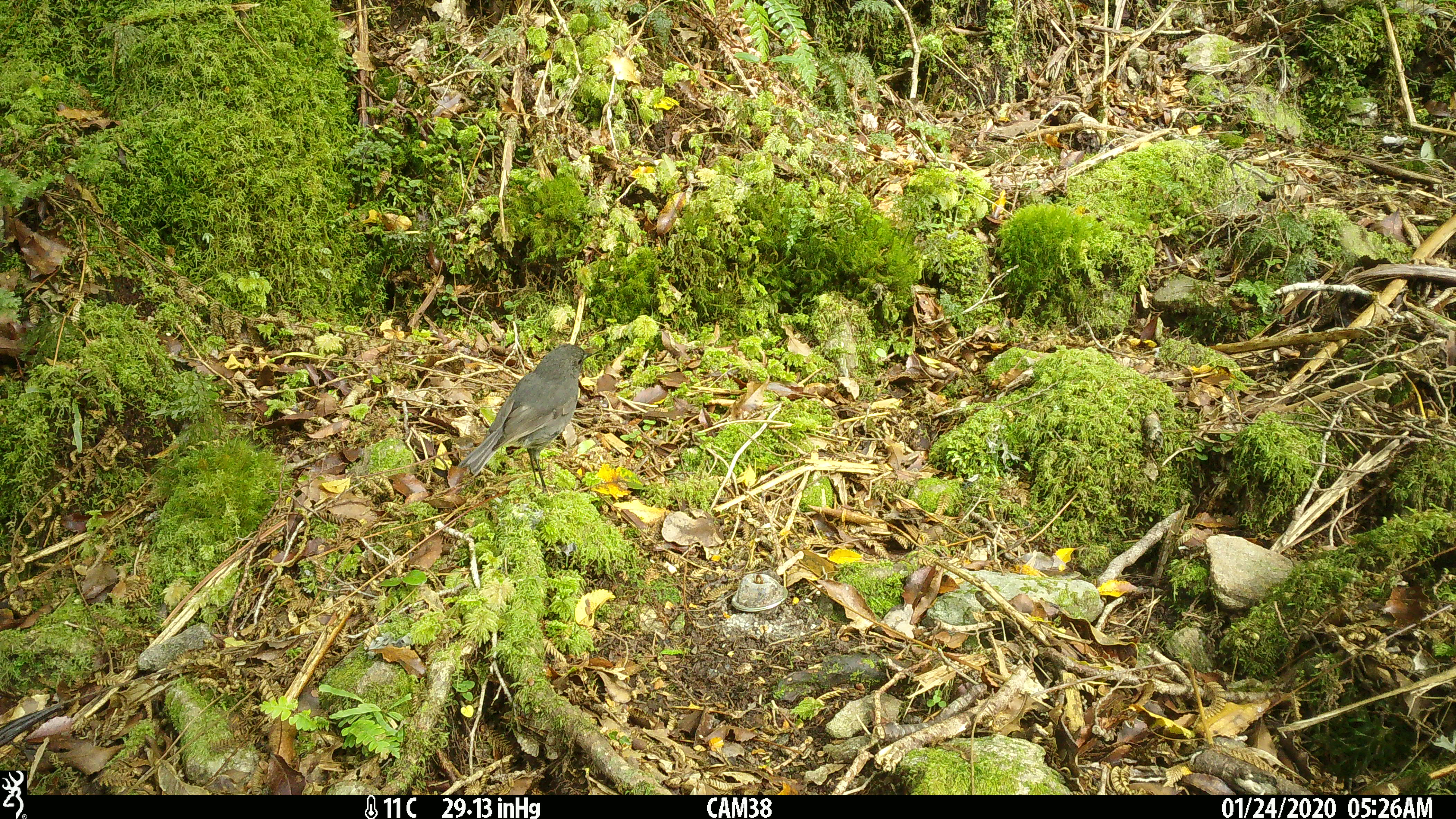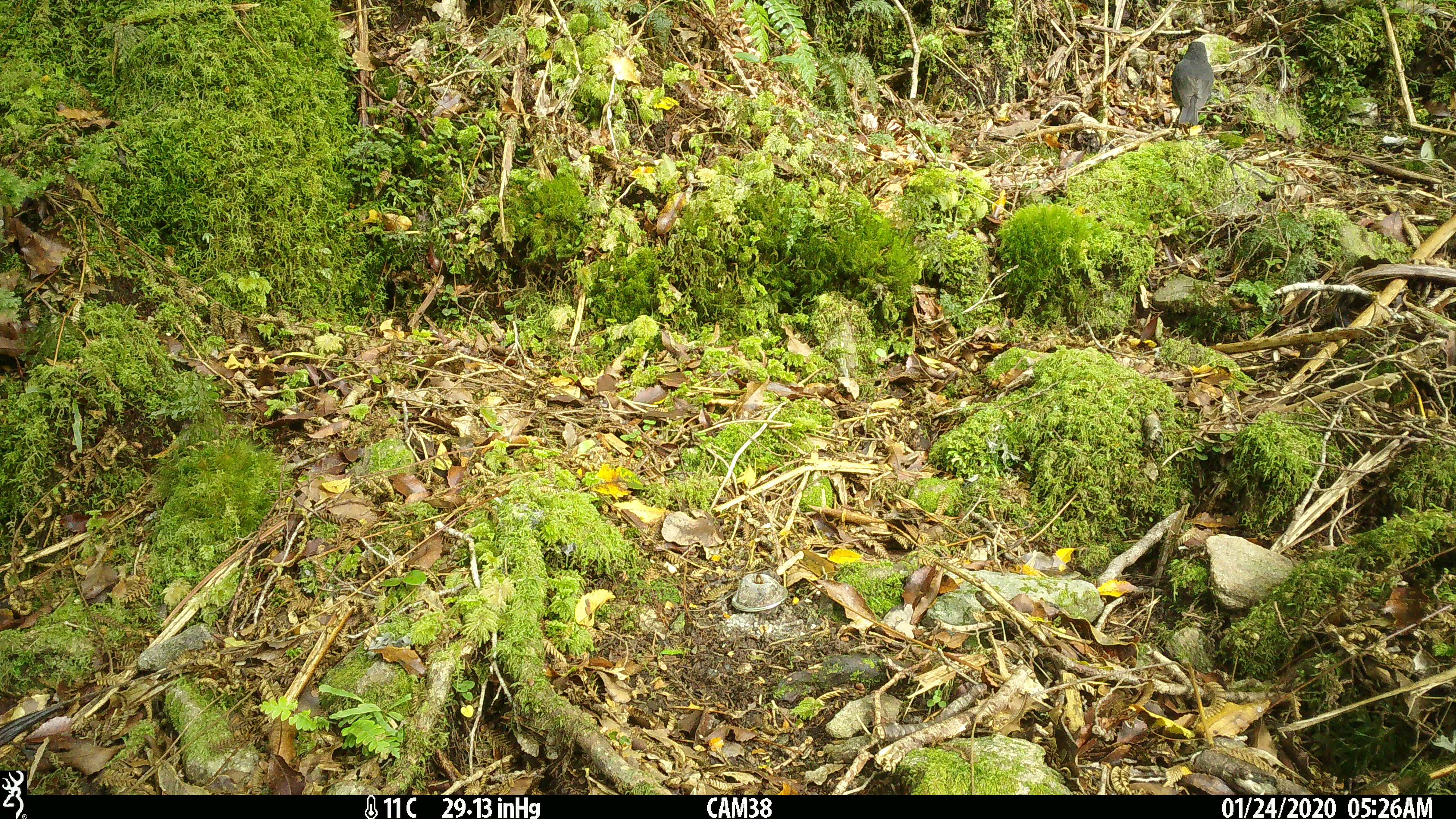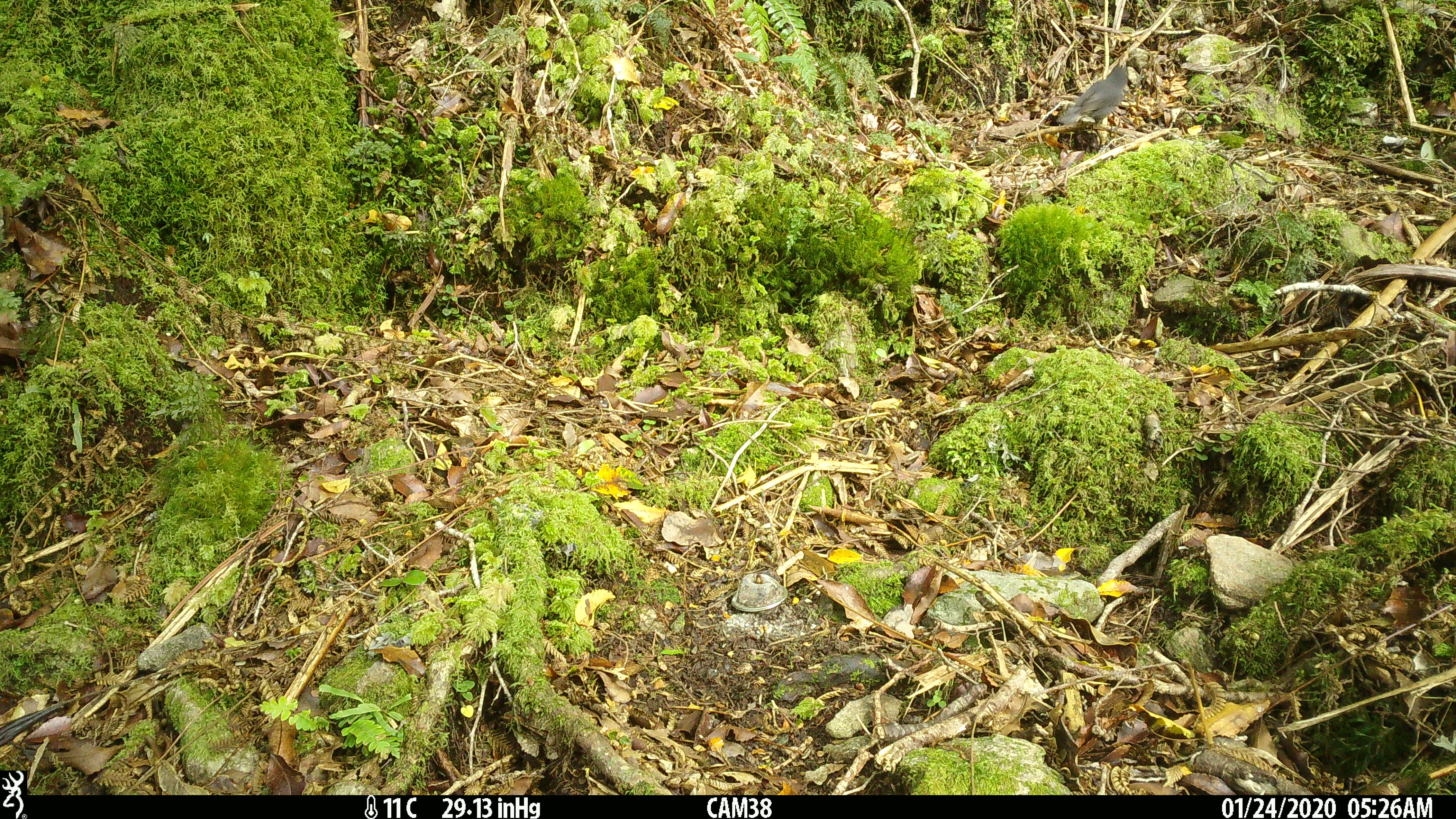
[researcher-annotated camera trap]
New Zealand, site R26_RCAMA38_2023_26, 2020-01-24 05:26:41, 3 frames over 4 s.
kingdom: Animalia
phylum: Chordata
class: Aves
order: Passeriformes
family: Petroicidae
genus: Petroica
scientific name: Petroica australis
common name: new zealand robin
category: robin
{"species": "robin (new zealand robin) (Petroica australis)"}